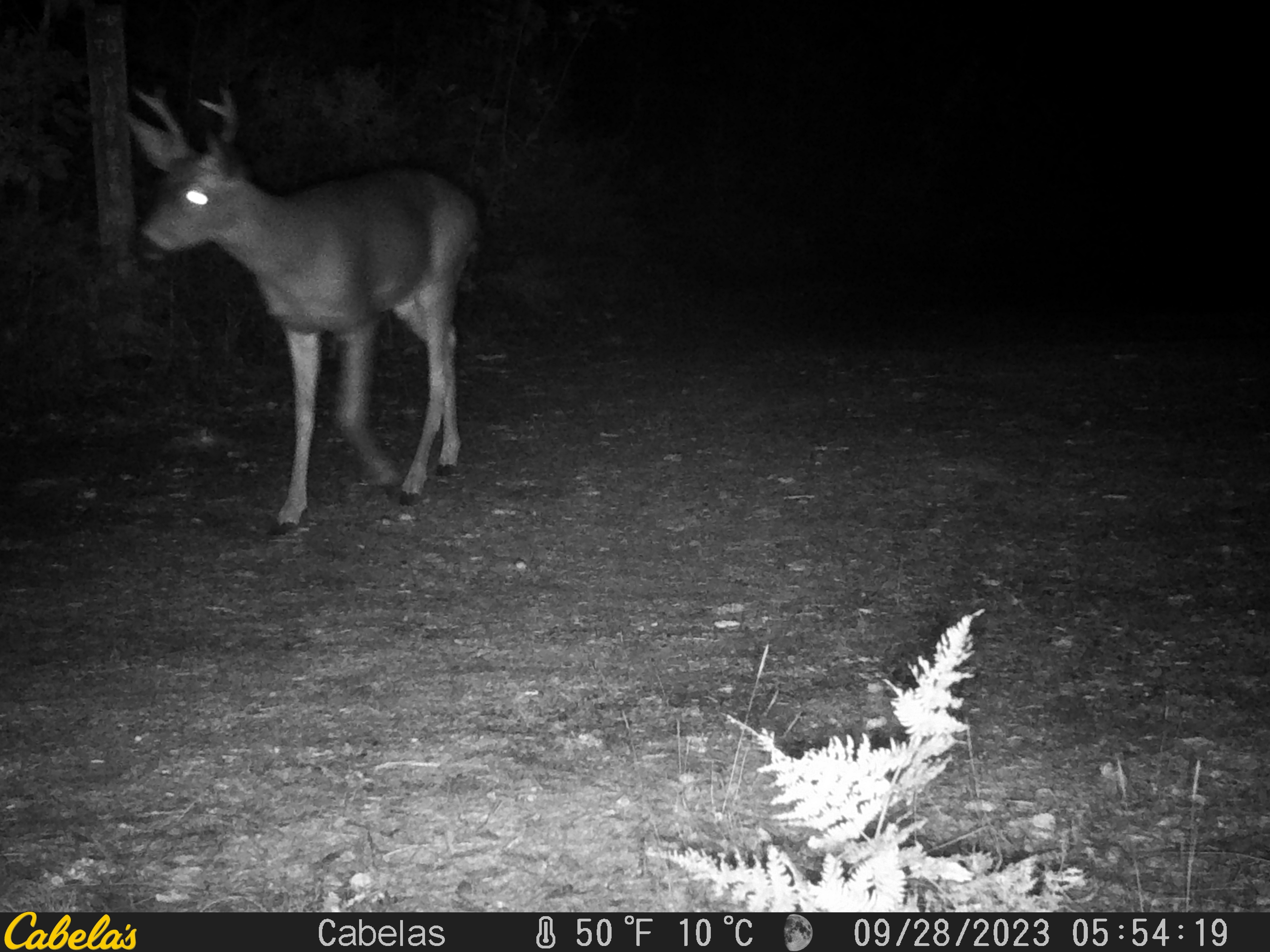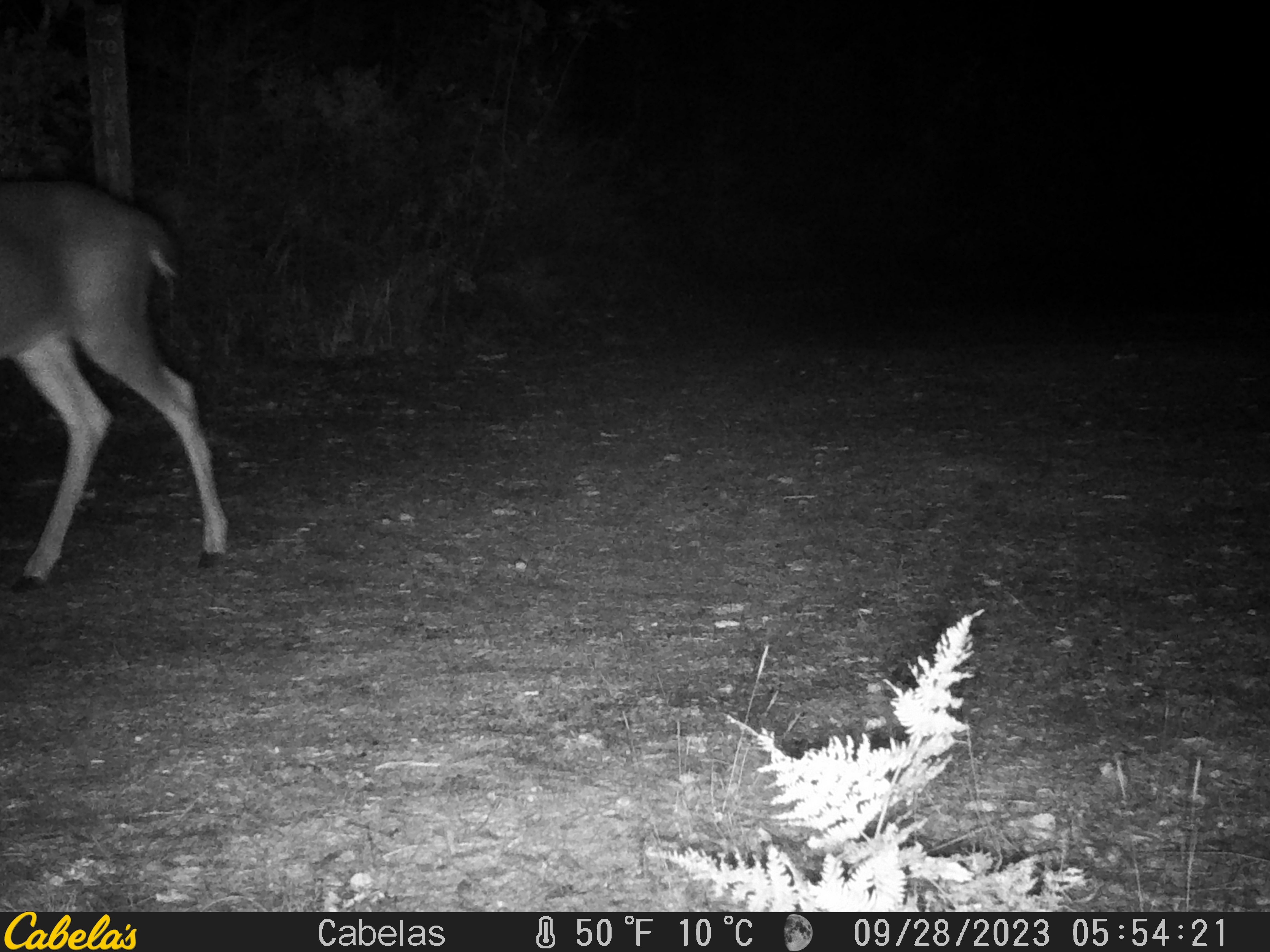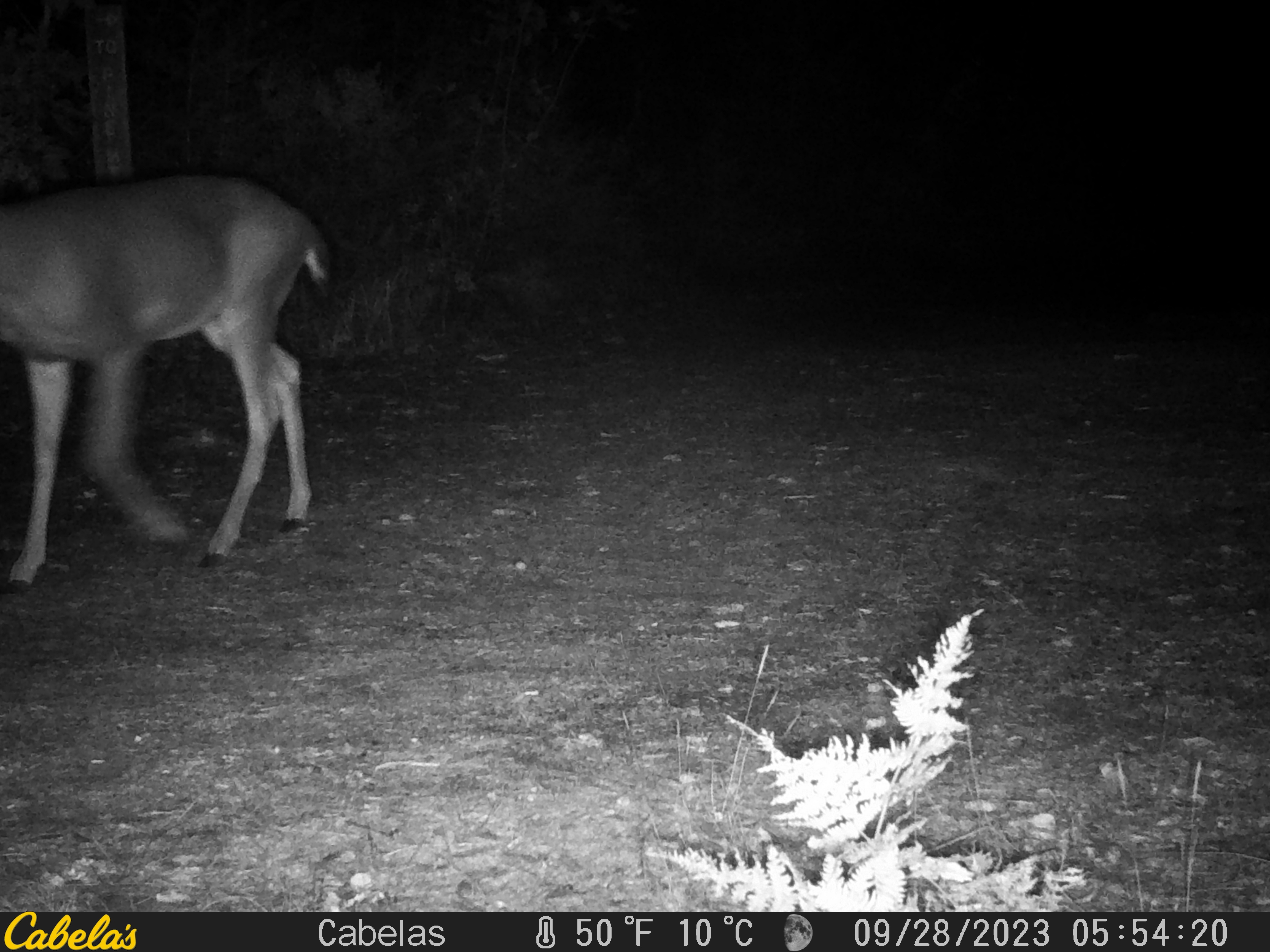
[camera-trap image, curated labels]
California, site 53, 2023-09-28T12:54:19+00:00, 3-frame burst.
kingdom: Animalia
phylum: Chordata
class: Mammalia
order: Artiodactyla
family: Cervidae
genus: Odocoileus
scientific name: Odocoileus hemionus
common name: mule deer